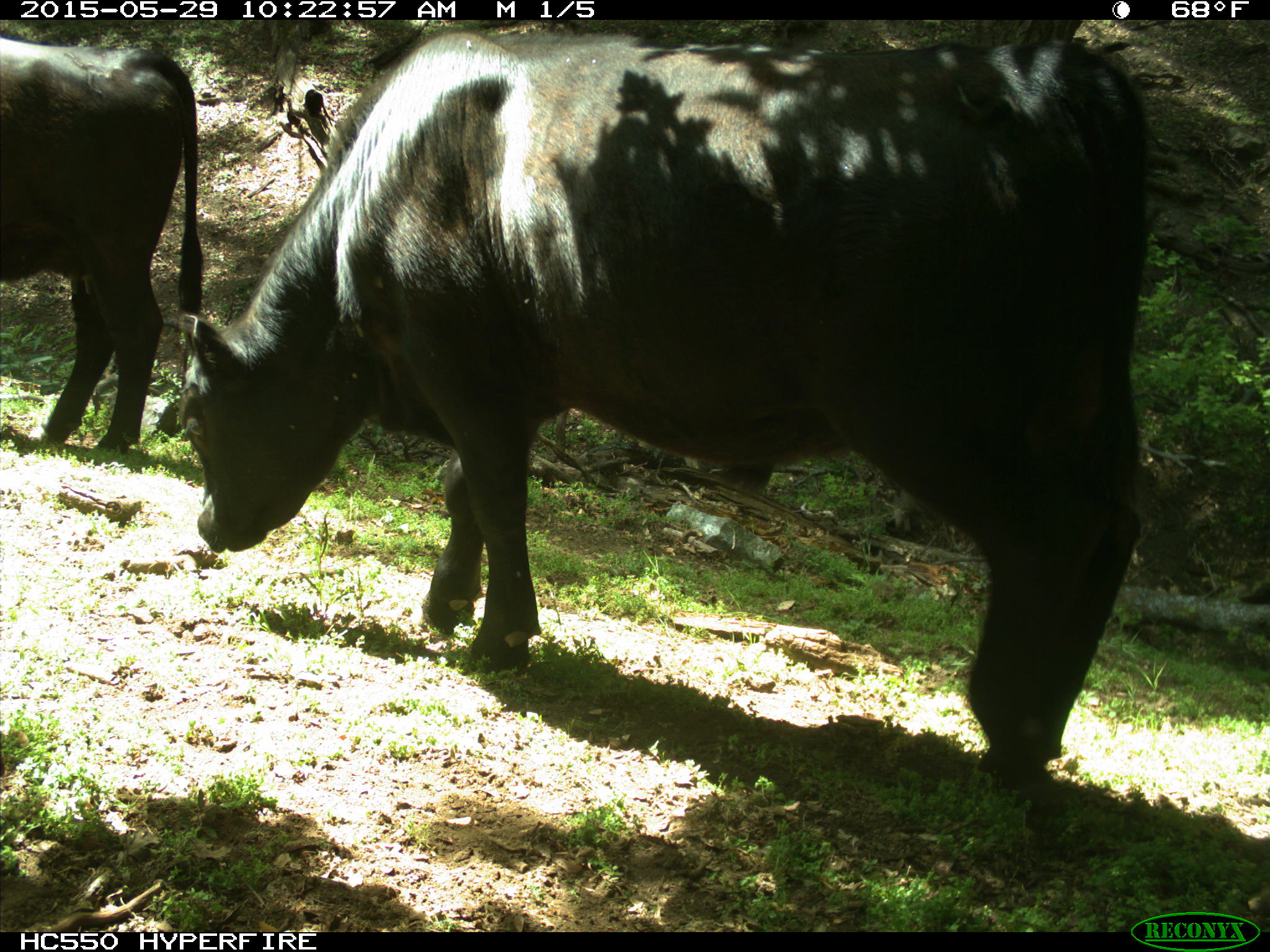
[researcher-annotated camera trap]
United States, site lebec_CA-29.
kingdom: Animalia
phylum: Chordata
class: Mammalia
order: Artiodactyla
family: Bovidae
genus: Bos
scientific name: Bos taurus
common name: domestic cow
Bos taurus (domestic cow).